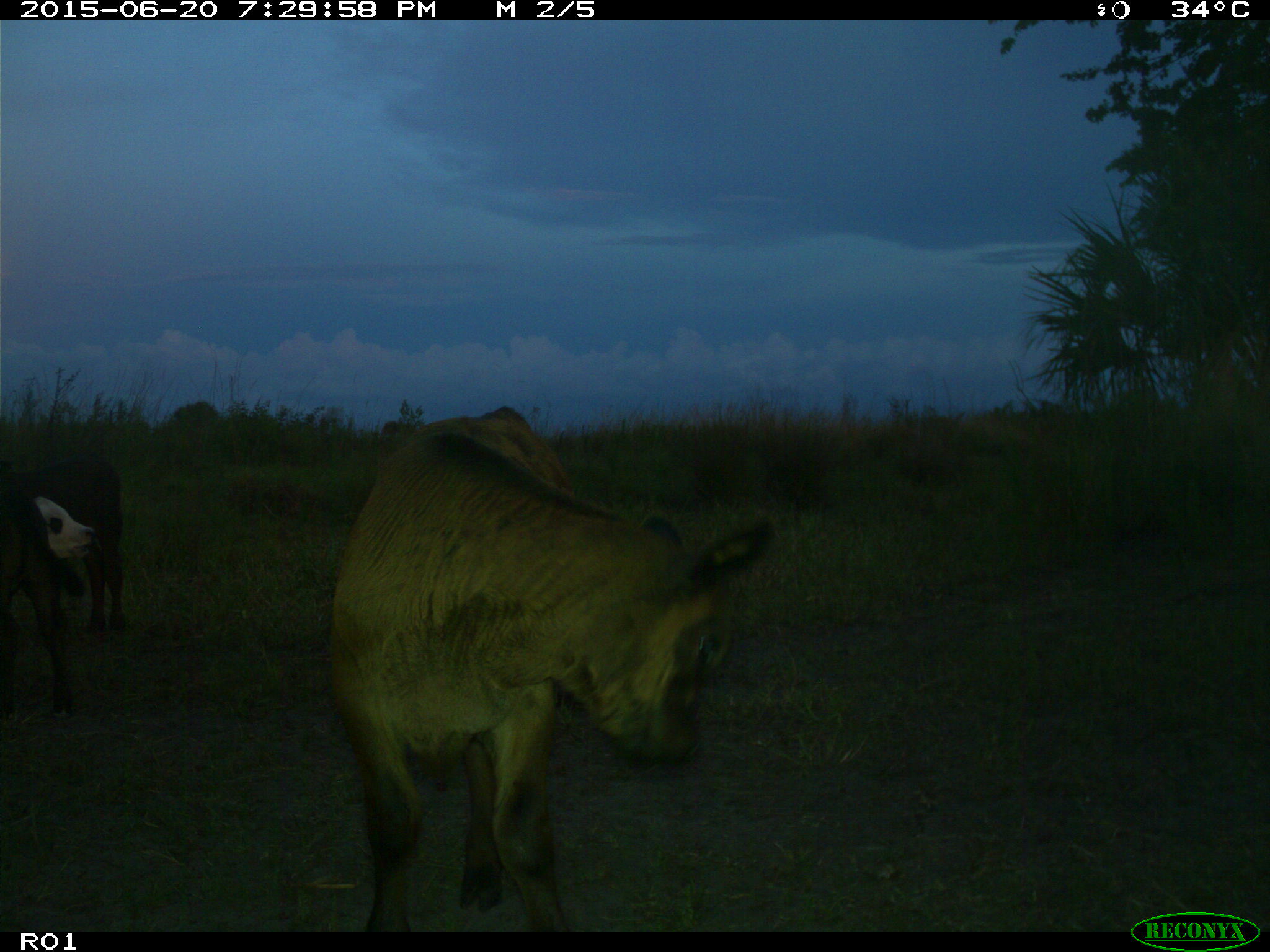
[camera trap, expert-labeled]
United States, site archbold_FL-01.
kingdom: Animalia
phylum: Chordata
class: Mammalia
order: Artiodactyla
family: Bovidae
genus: Bos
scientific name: Bos taurus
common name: domestic cow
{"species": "Bos taurus (domestic cow)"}